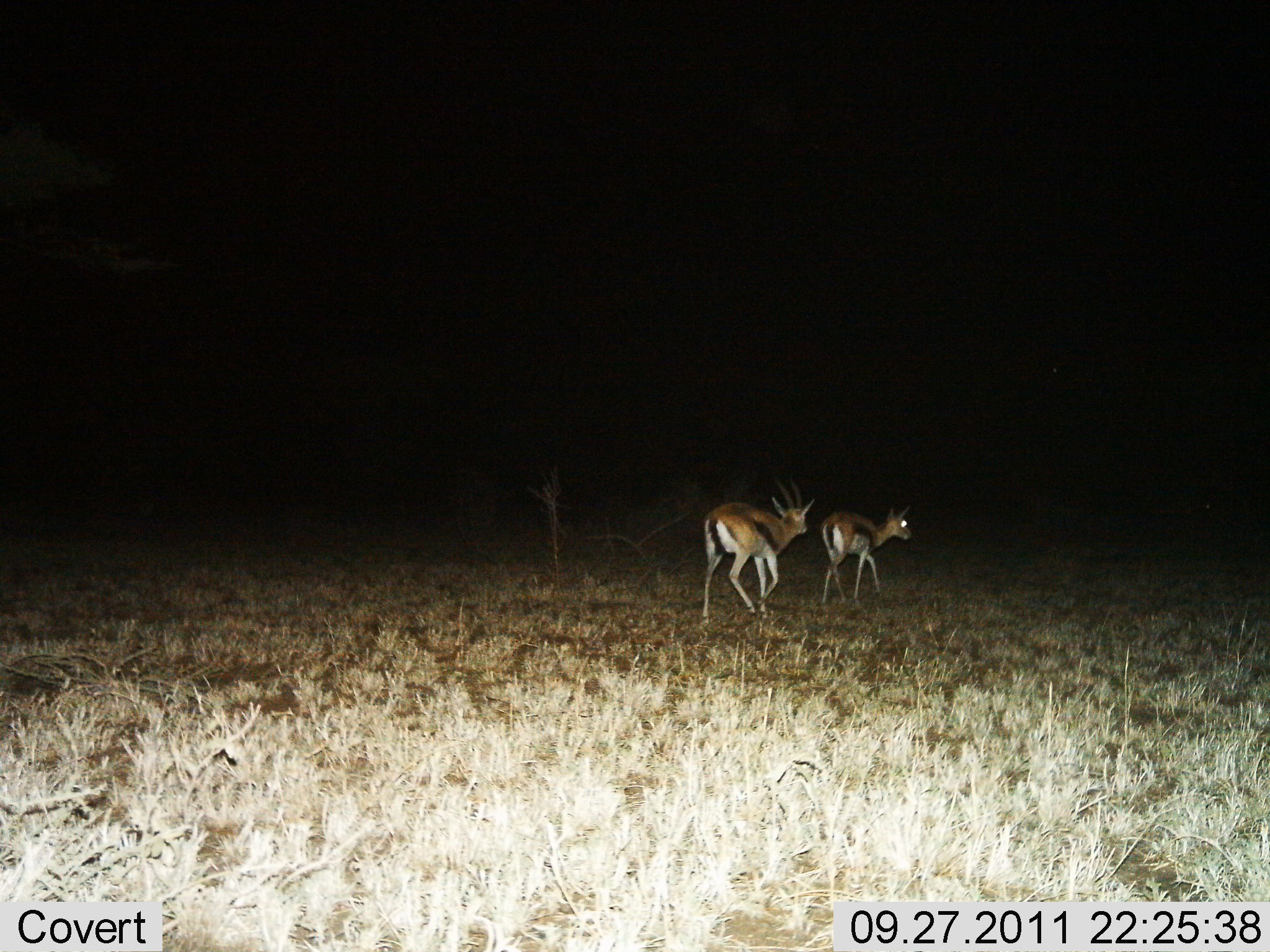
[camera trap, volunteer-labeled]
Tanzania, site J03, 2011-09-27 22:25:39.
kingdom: Animalia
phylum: Chordata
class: Mammalia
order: Artiodactyla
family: Bovidae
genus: Eudorcas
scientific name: Eudorcas thomsonii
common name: thomson's gazelle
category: gazellethomsons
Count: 2.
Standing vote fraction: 17%.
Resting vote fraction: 0%.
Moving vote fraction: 83%.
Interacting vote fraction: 0%.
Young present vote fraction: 17%.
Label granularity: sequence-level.